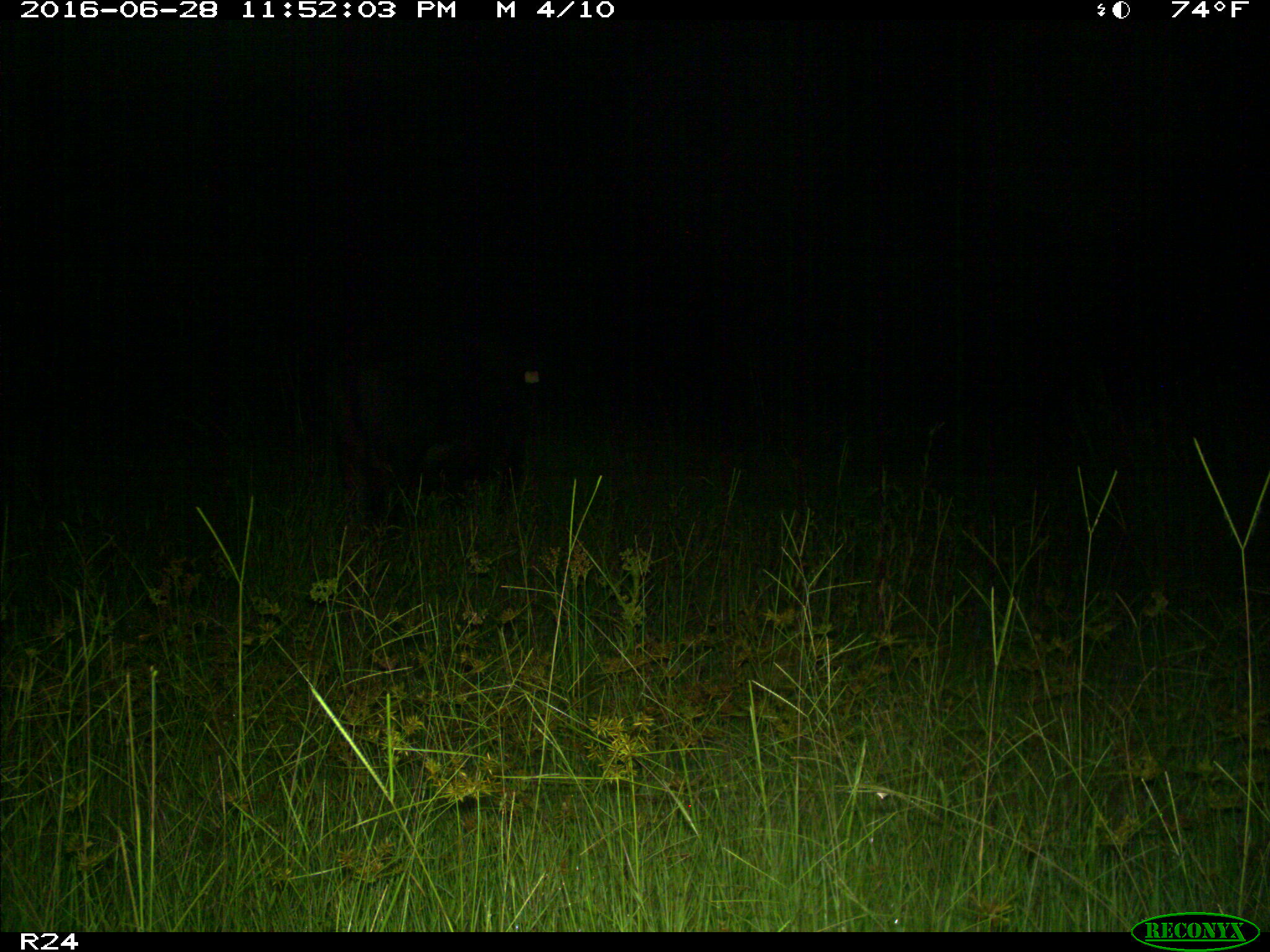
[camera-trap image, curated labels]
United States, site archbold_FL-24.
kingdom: Animalia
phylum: Chordata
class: Mammalia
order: Artiodactyla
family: Bovidae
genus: Bos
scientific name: Bos taurus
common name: domestic cow